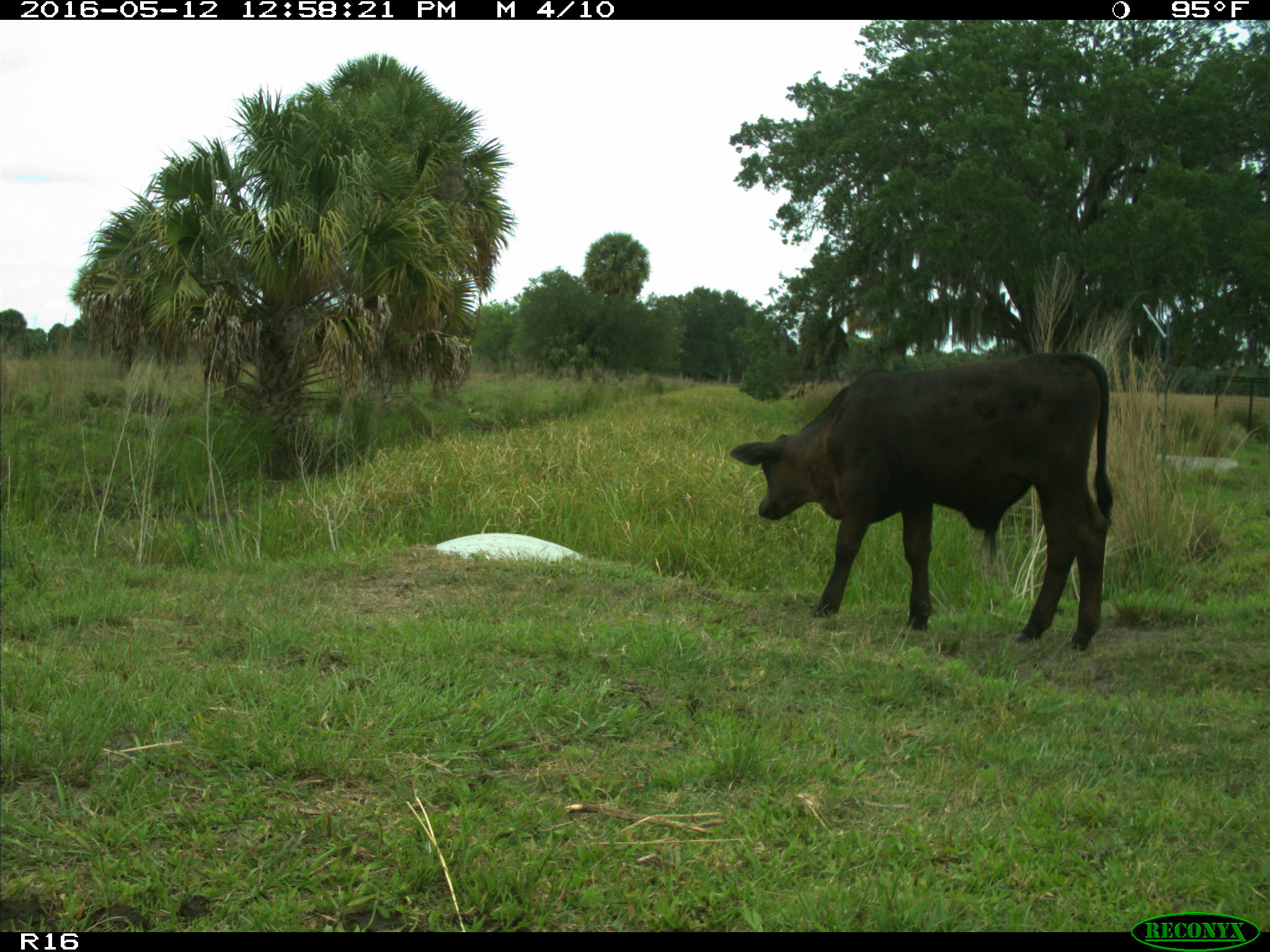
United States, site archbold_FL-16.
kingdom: Animalia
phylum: Chordata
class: Mammalia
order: Artiodactyla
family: Bovidae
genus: Bos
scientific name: Bos taurus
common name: domestic cow